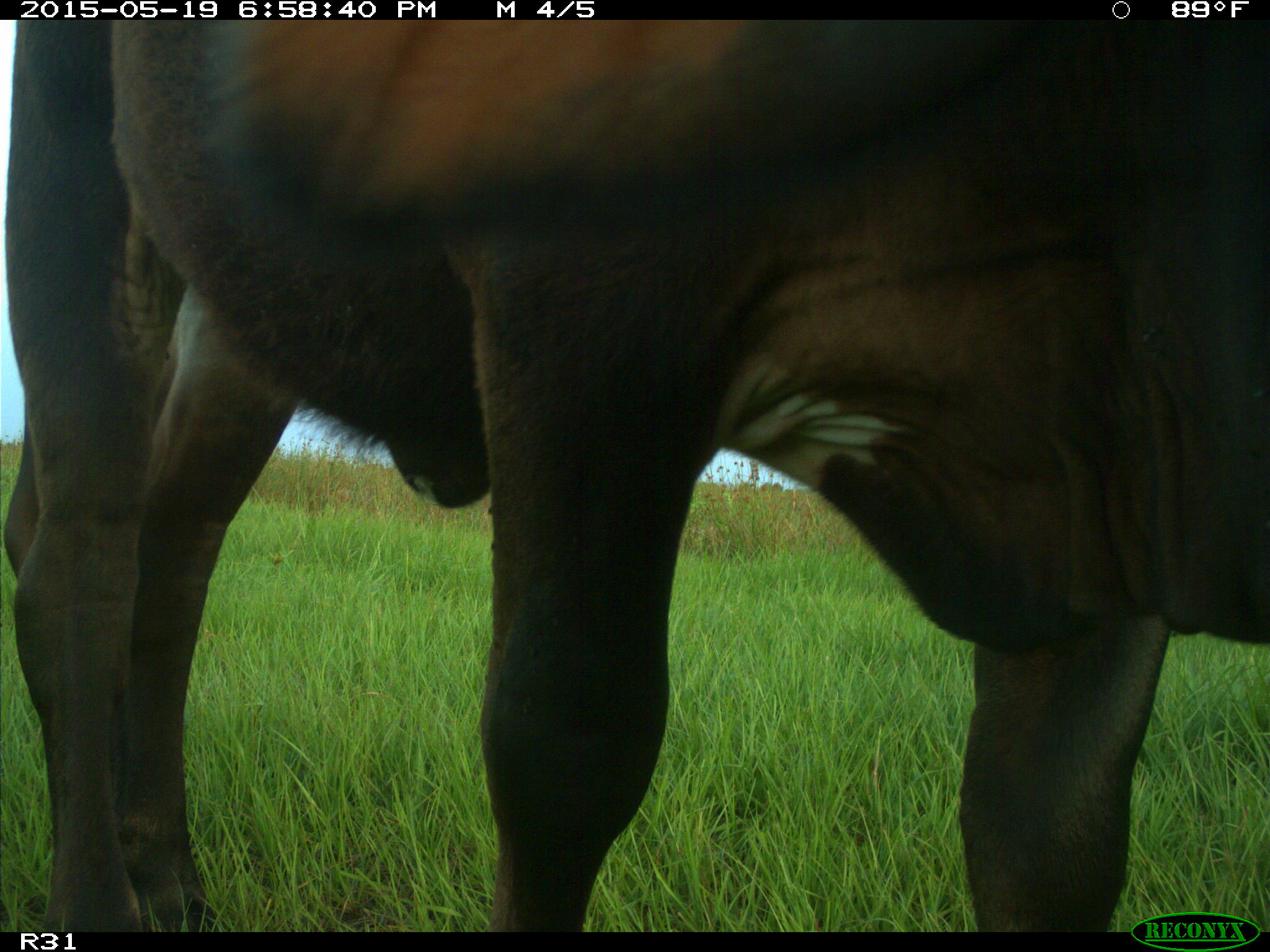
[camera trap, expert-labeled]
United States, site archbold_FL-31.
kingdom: Animalia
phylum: Chordata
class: Mammalia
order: Artiodactyla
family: Bovidae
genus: Bos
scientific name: Bos taurus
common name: domestic cow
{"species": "Bos taurus (domestic cow)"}